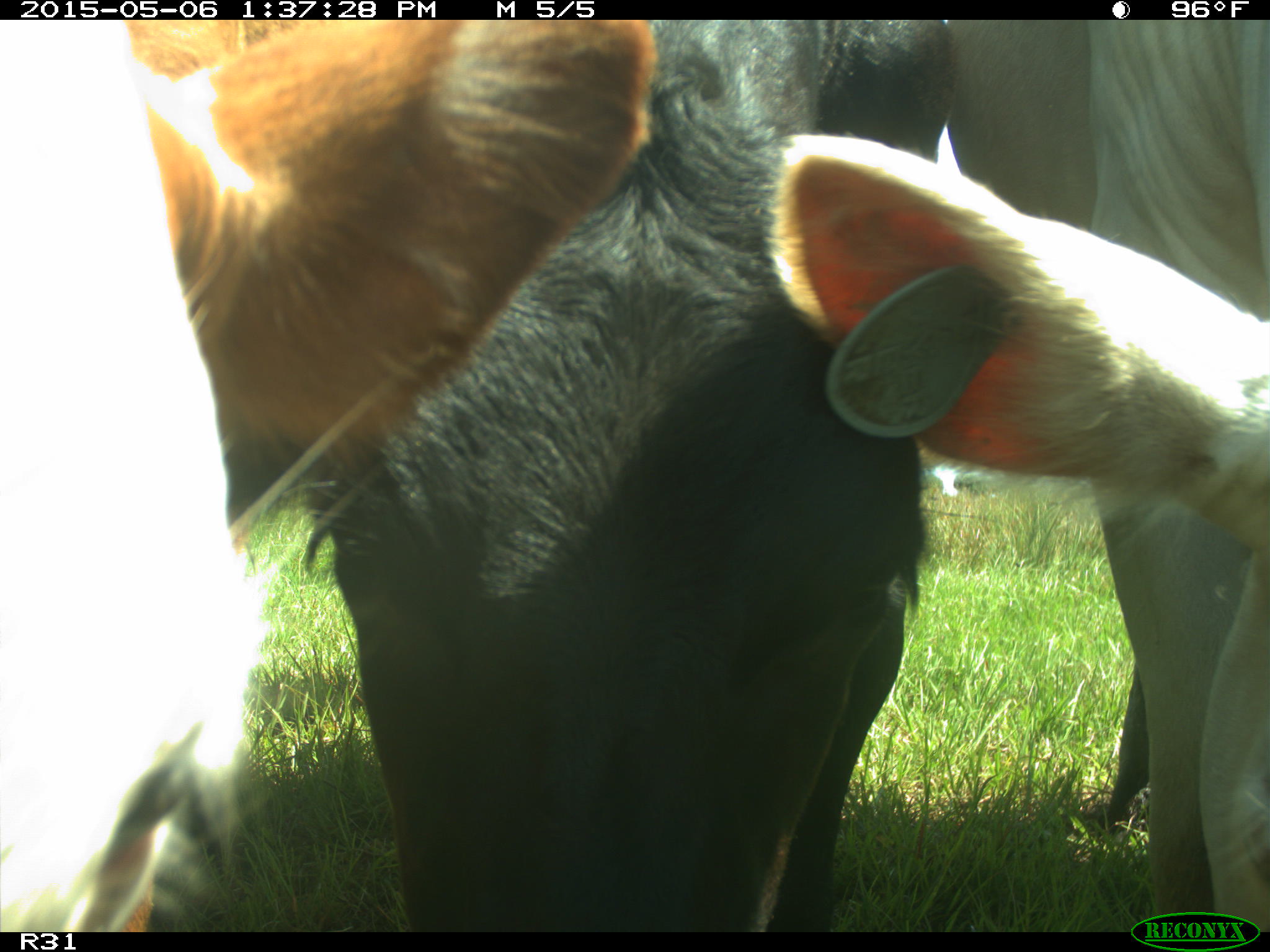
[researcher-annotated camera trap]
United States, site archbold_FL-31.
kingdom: Animalia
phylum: Chordata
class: Mammalia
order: Artiodactyla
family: Bovidae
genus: Bos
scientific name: Bos taurus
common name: domestic cow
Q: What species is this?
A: Bos taurus (domestic cow).